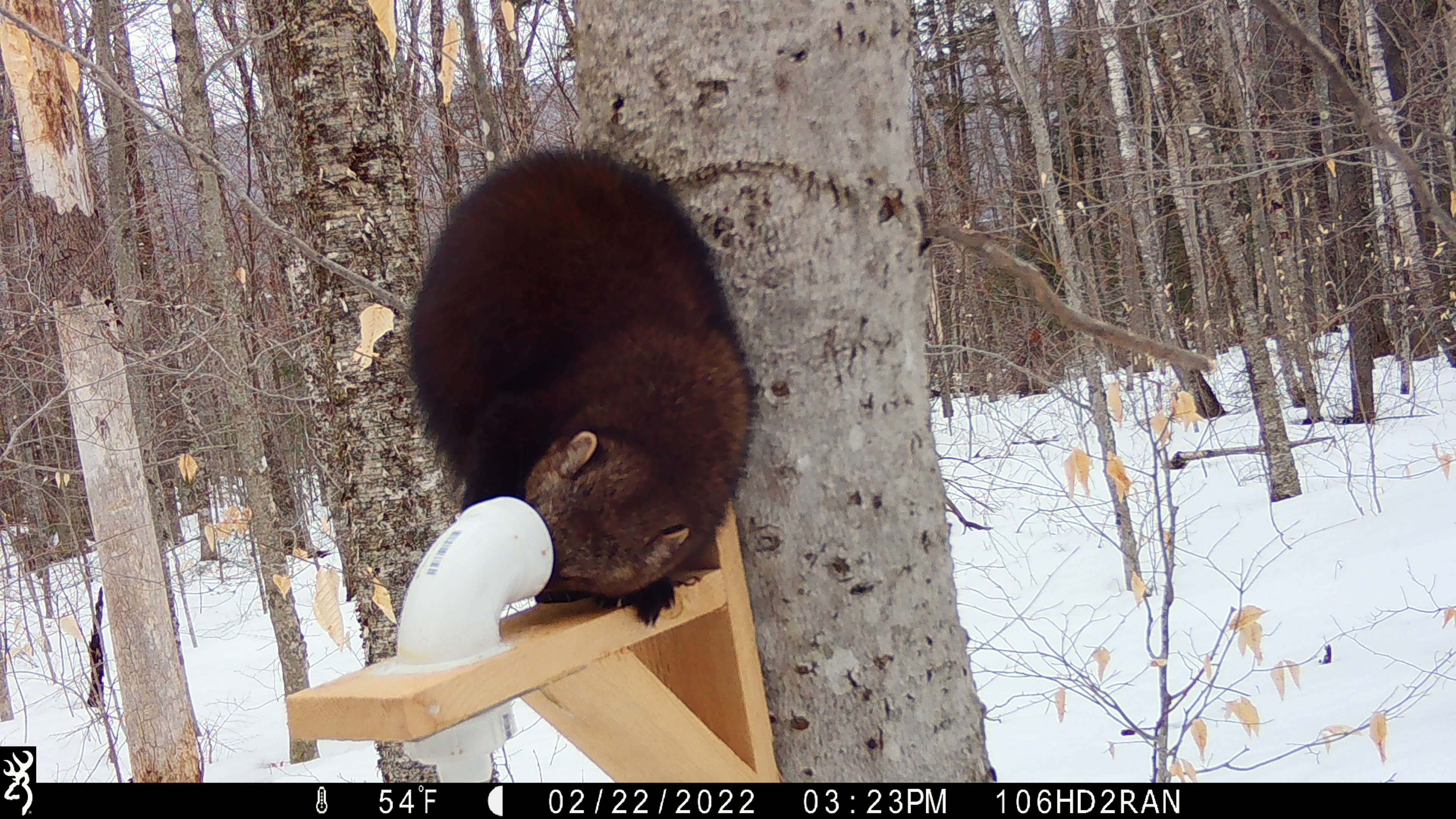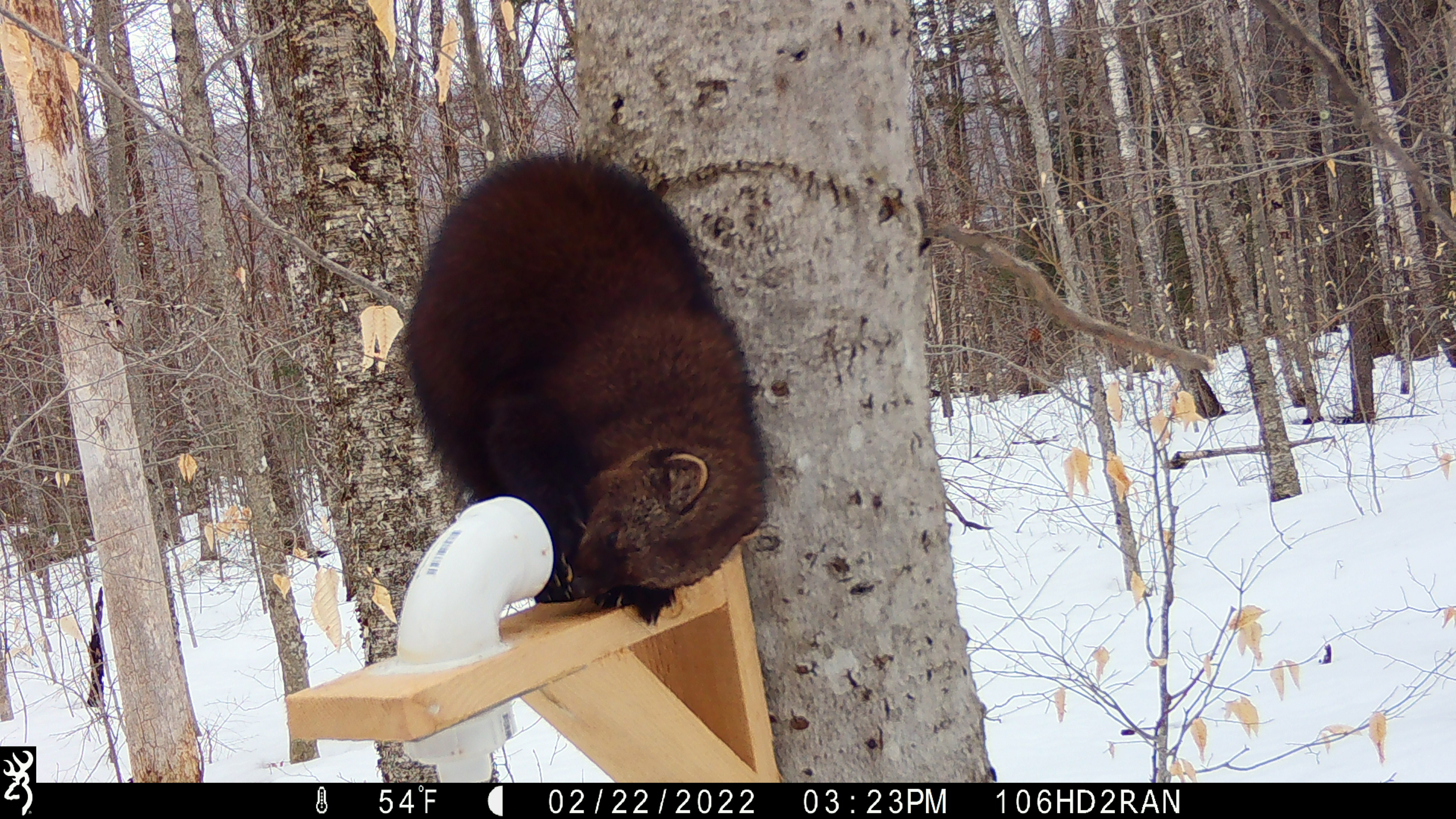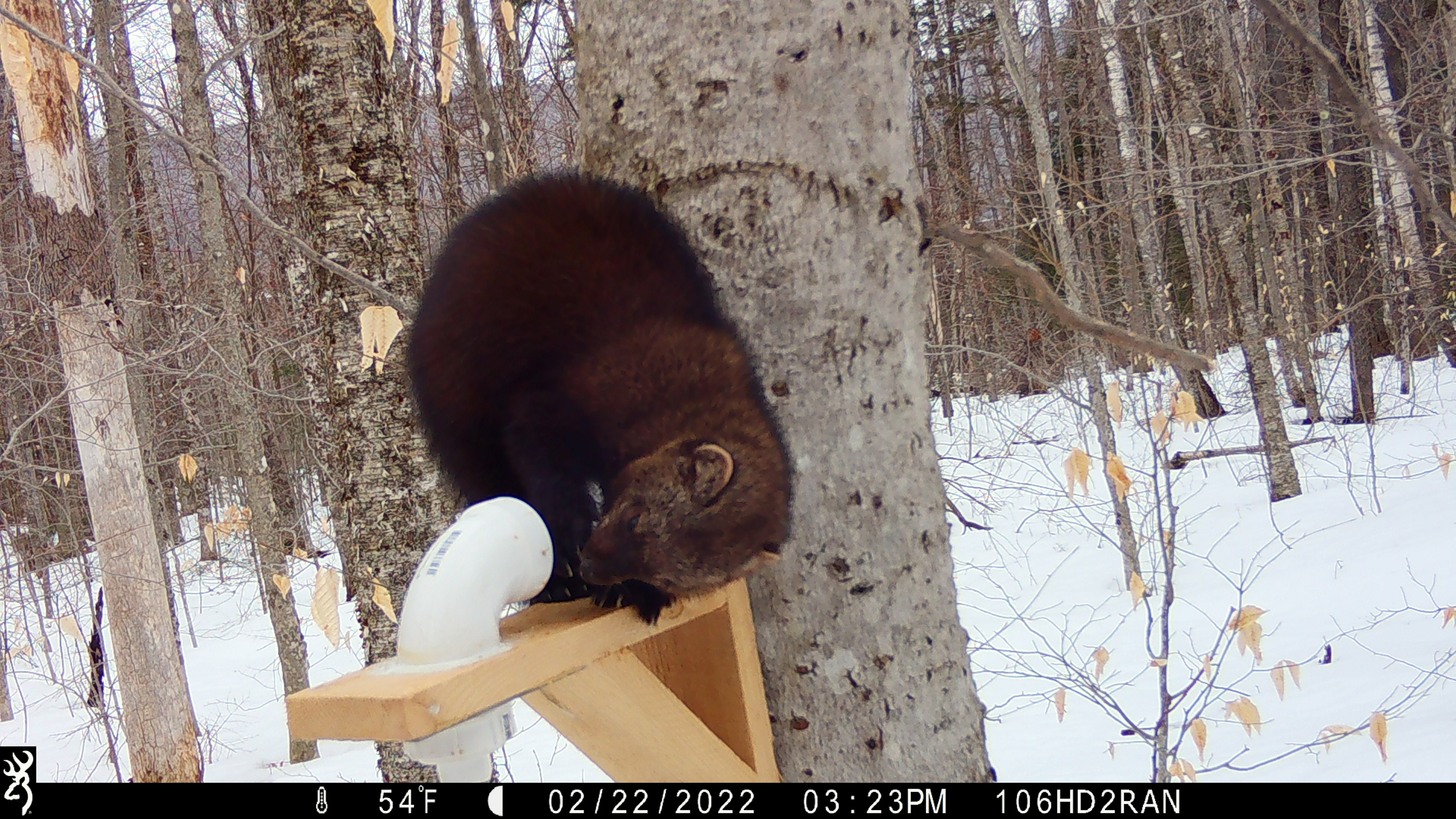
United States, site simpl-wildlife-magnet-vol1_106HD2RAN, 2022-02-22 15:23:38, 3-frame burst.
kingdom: Animalia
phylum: Chordata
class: Mammalia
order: Carnivora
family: Mustelidae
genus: Pekania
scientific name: Pekania pennanti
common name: fisher